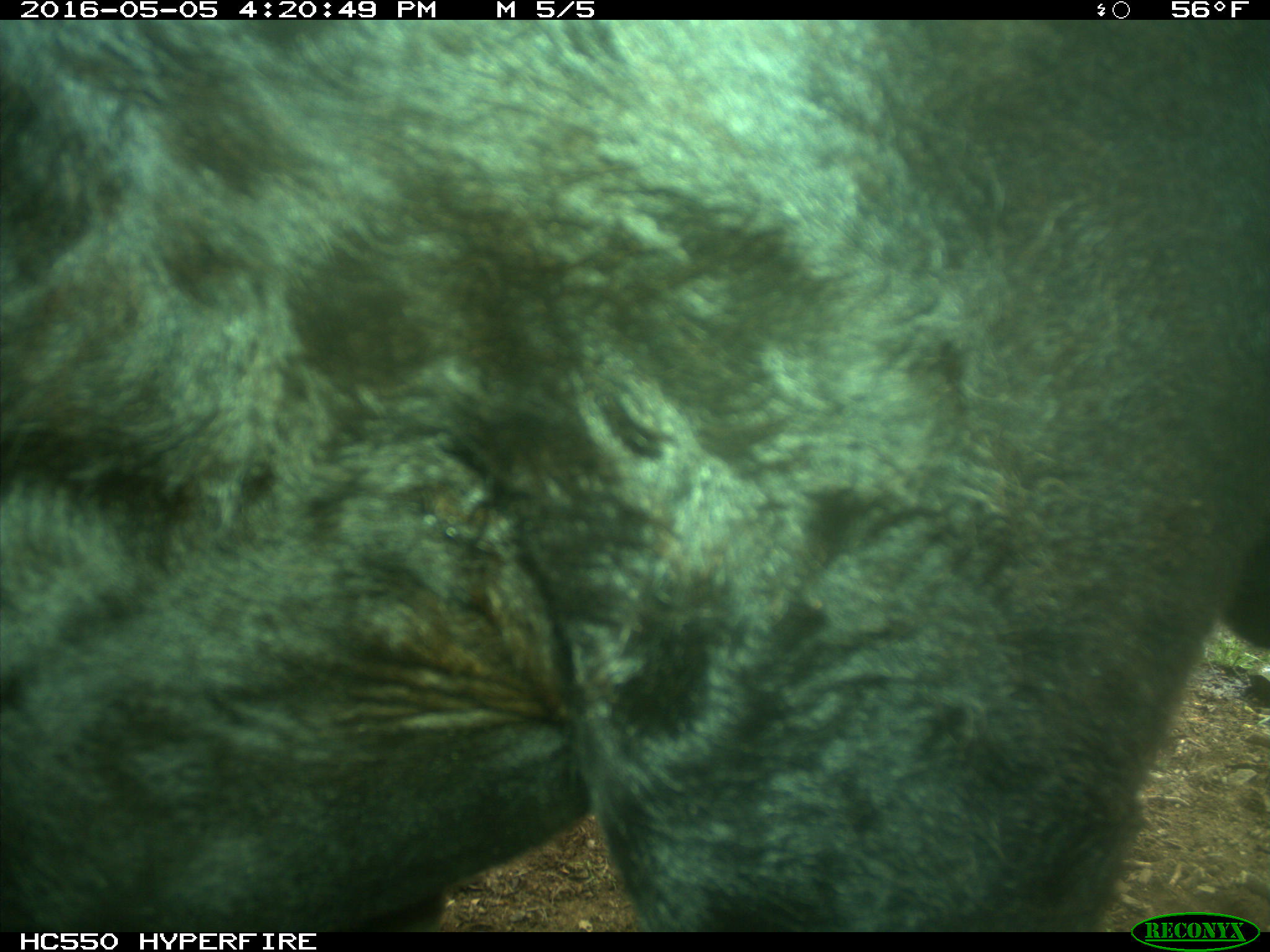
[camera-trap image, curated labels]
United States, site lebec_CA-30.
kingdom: Animalia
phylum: Chordata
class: Mammalia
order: Artiodactyla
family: Bovidae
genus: Bos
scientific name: Bos taurus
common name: domestic cow